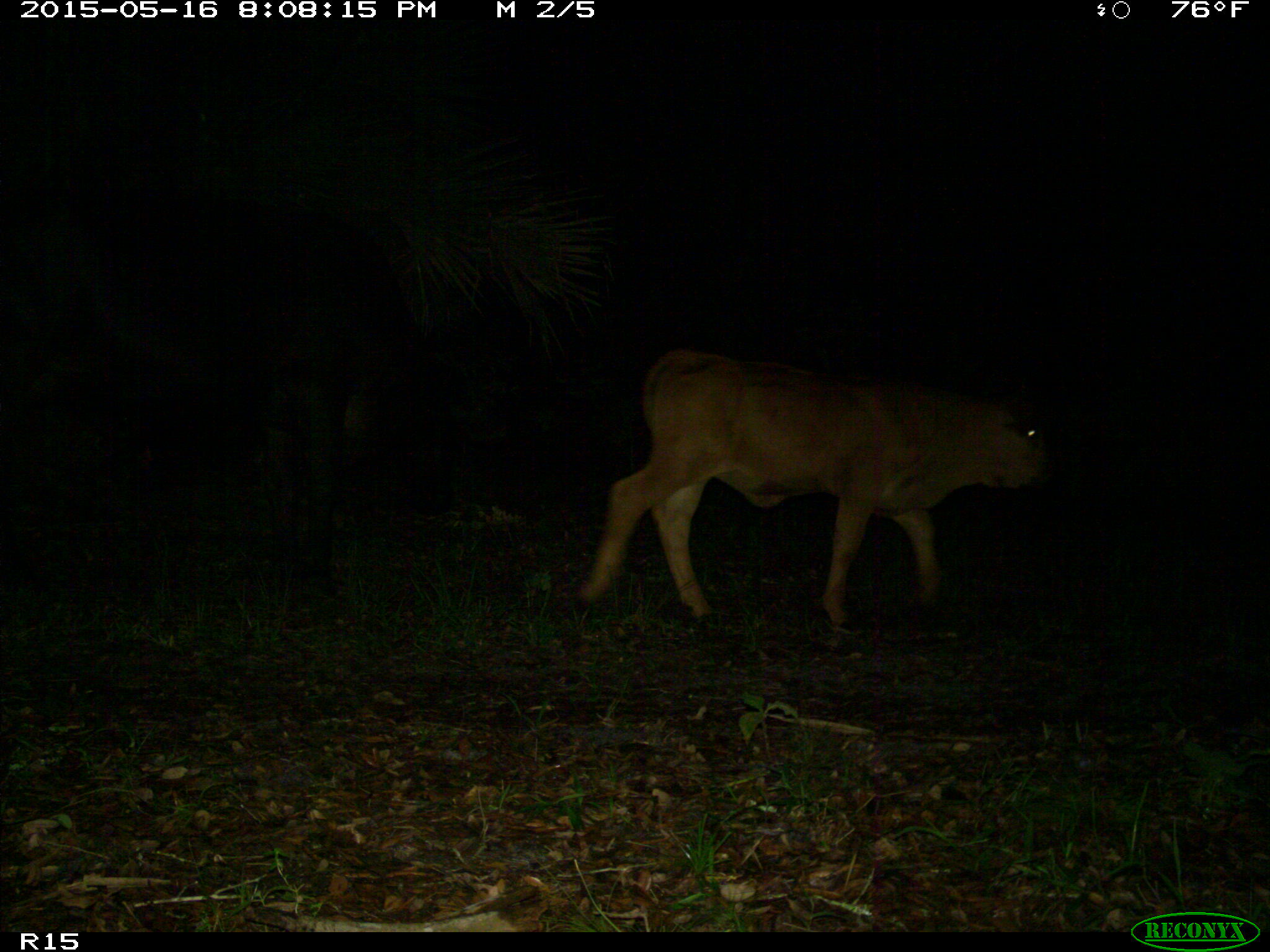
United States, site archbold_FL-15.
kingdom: Animalia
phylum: Chordata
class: Mammalia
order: Artiodactyla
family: Bovidae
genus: Bos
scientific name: Bos taurus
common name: domestic cow